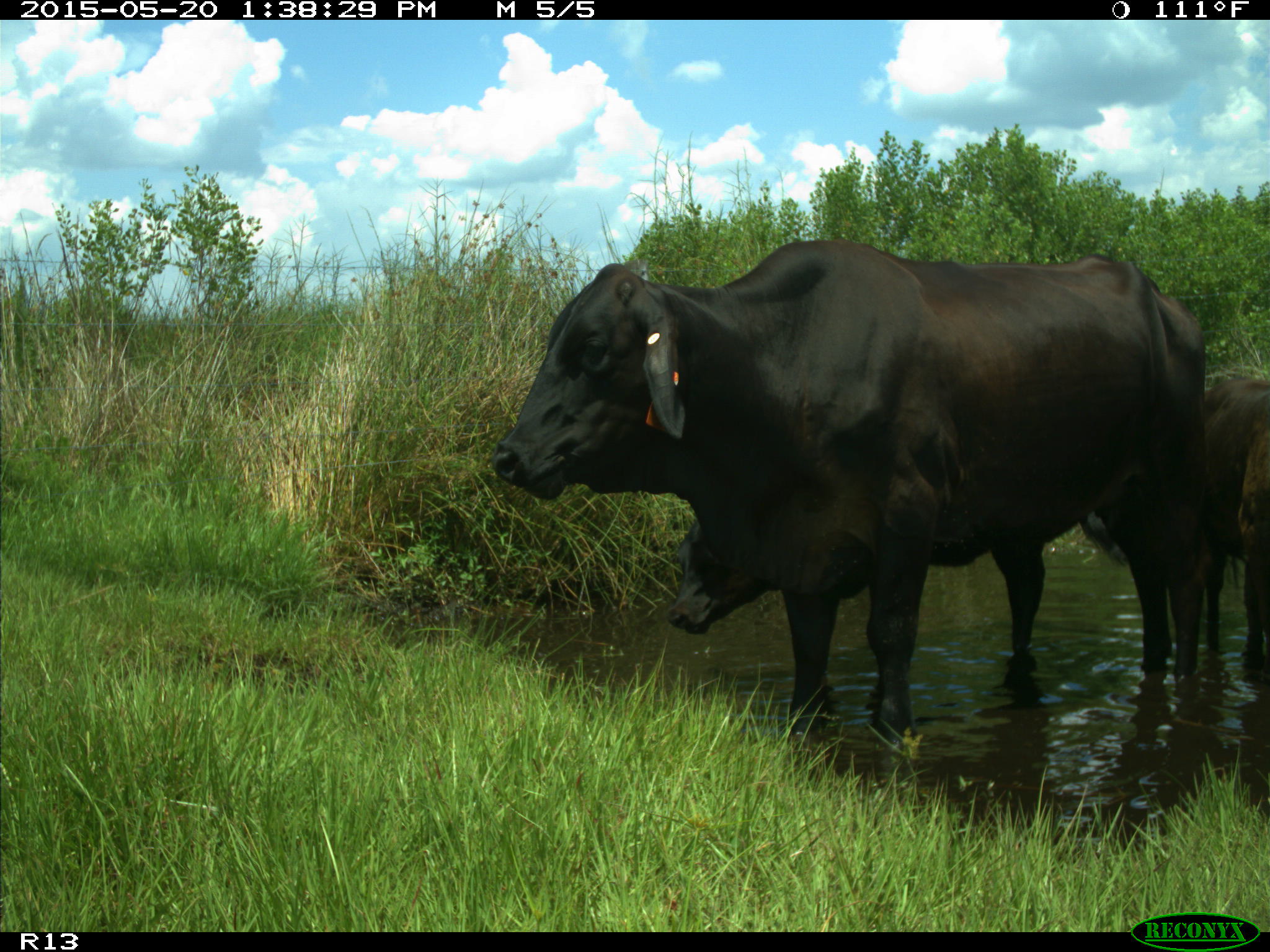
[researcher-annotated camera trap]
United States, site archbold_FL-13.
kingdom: Animalia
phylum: Chordata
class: Mammalia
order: Artiodactyla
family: Bovidae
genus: Bos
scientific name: Bos taurus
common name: domestic cow